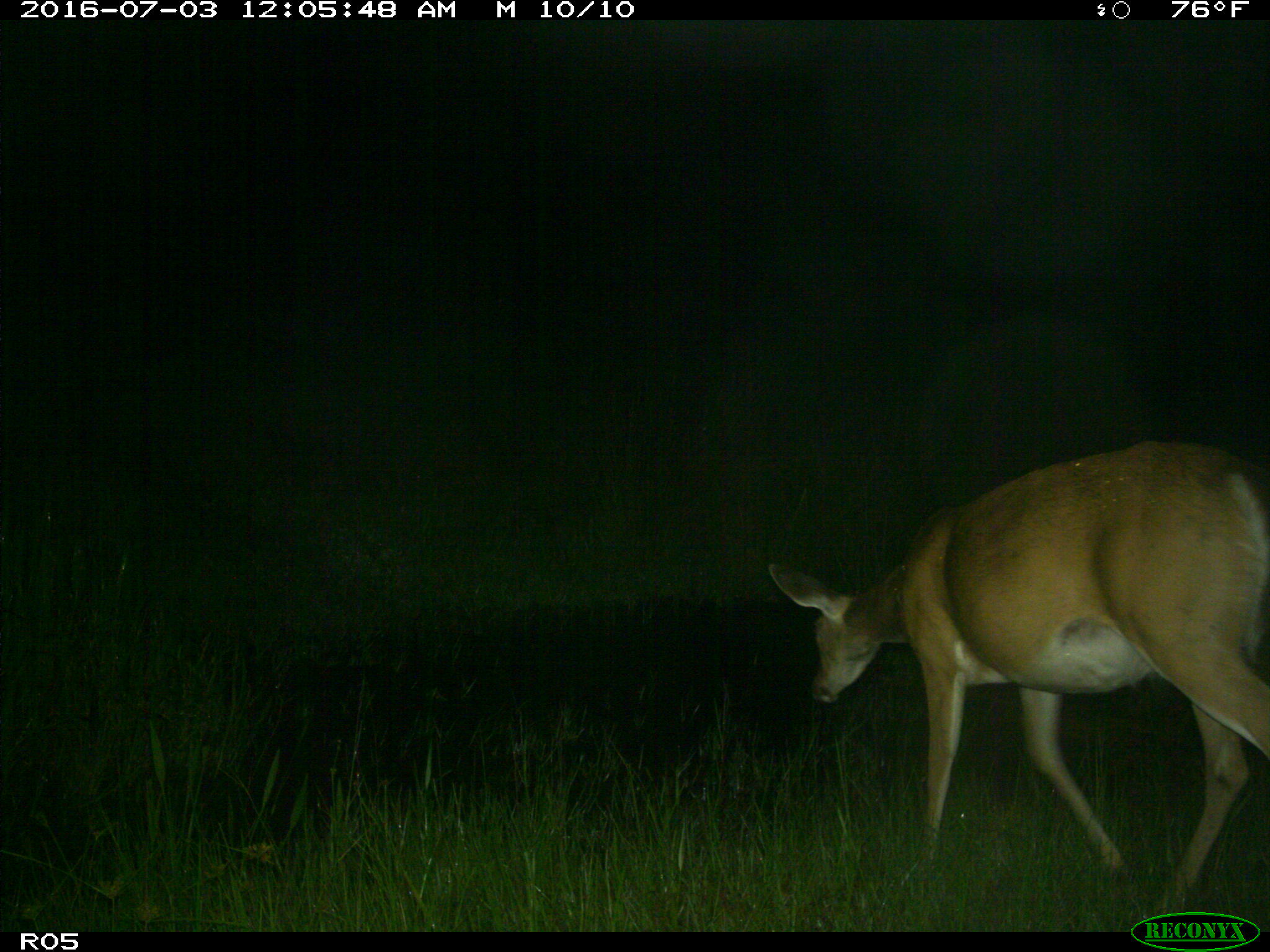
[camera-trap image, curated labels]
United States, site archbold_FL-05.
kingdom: Animalia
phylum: Chordata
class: Mammalia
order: Artiodactyla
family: Cervidae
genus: Odocoileus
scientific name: Odocoileus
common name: deer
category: unidentified deer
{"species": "unidentified deer (deer) (Odocoileus)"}